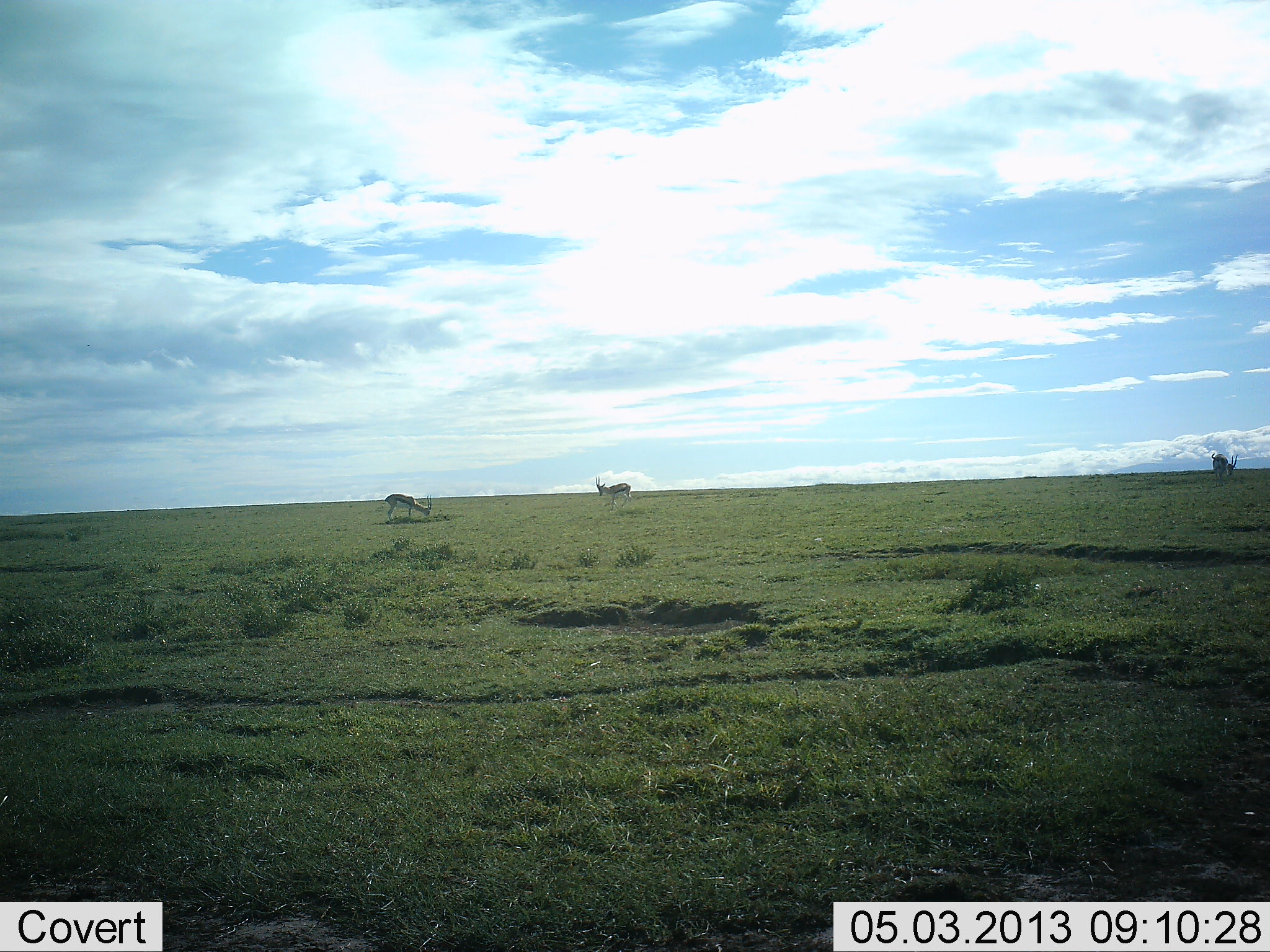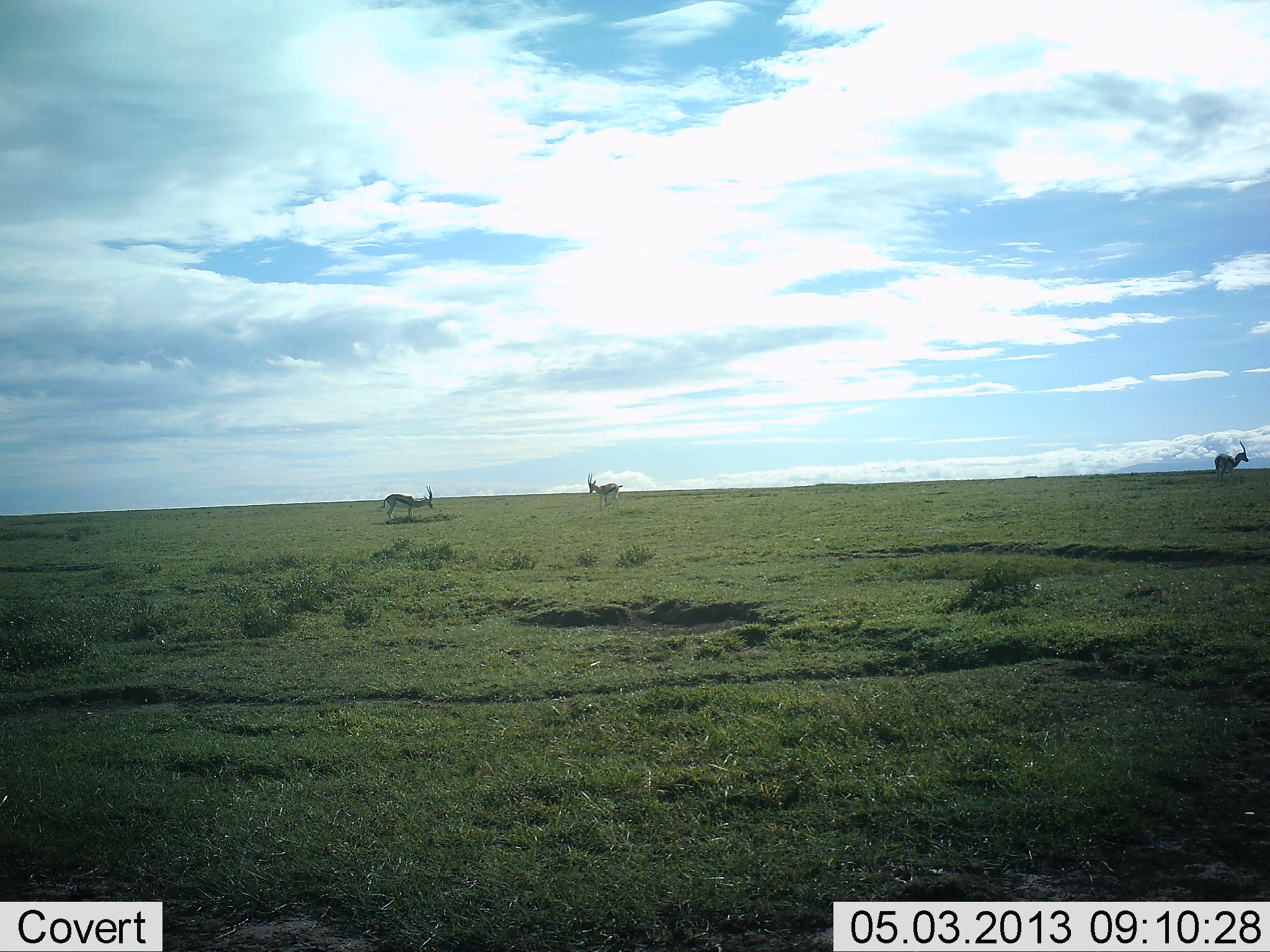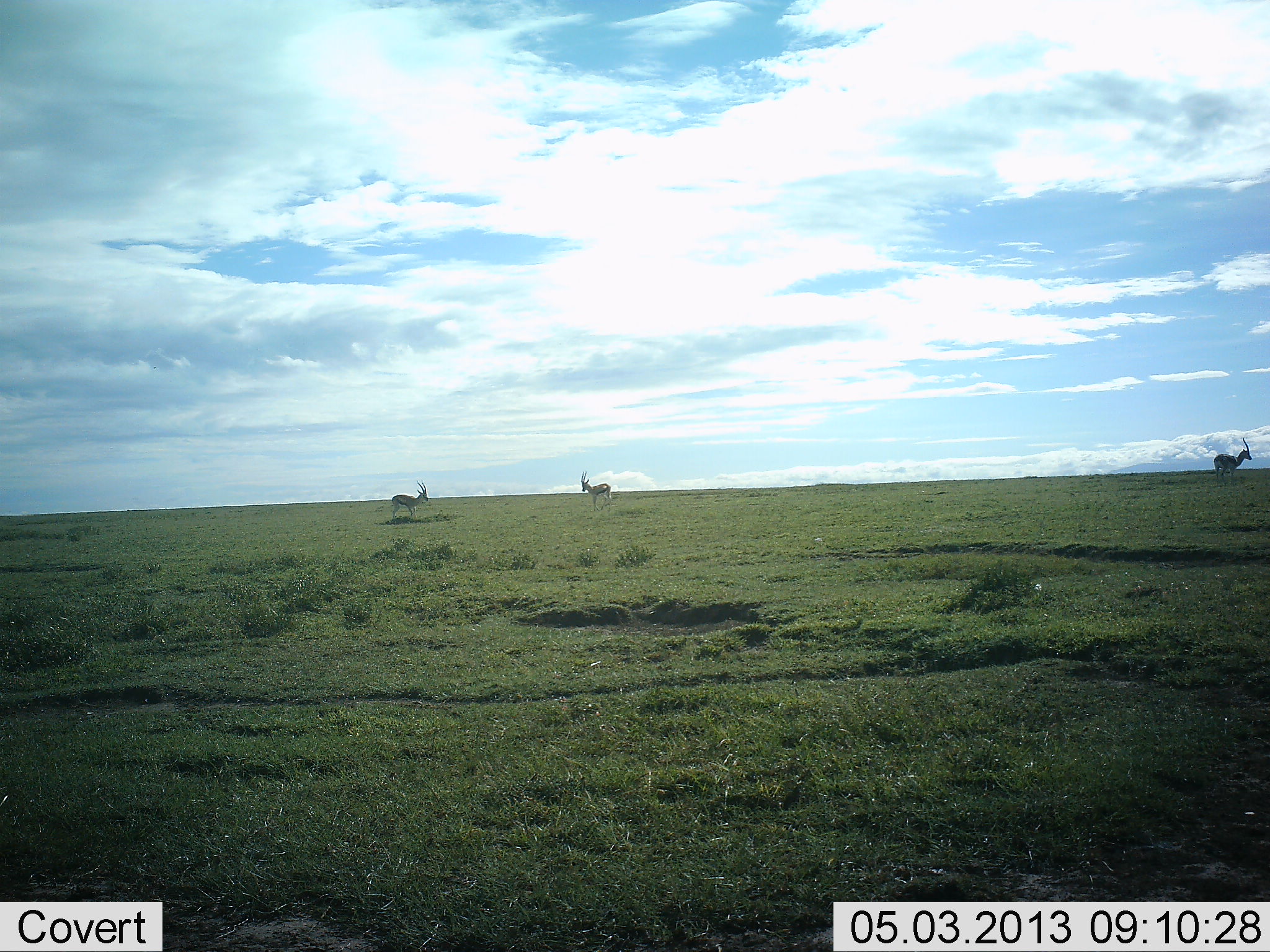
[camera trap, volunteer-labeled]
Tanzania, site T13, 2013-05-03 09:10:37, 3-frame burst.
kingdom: Animalia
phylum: Chordata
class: Mammalia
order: Artiodactyla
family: Bovidae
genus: Eudorcas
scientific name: Eudorcas thomsonii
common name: thomson's gazelle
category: gazellethomsons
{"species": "gazellethomsons (thomson's gazelle) (Eudorcas thomsonii)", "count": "3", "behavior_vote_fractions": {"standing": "70%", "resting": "0%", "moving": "60%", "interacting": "0%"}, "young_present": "0%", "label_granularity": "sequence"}